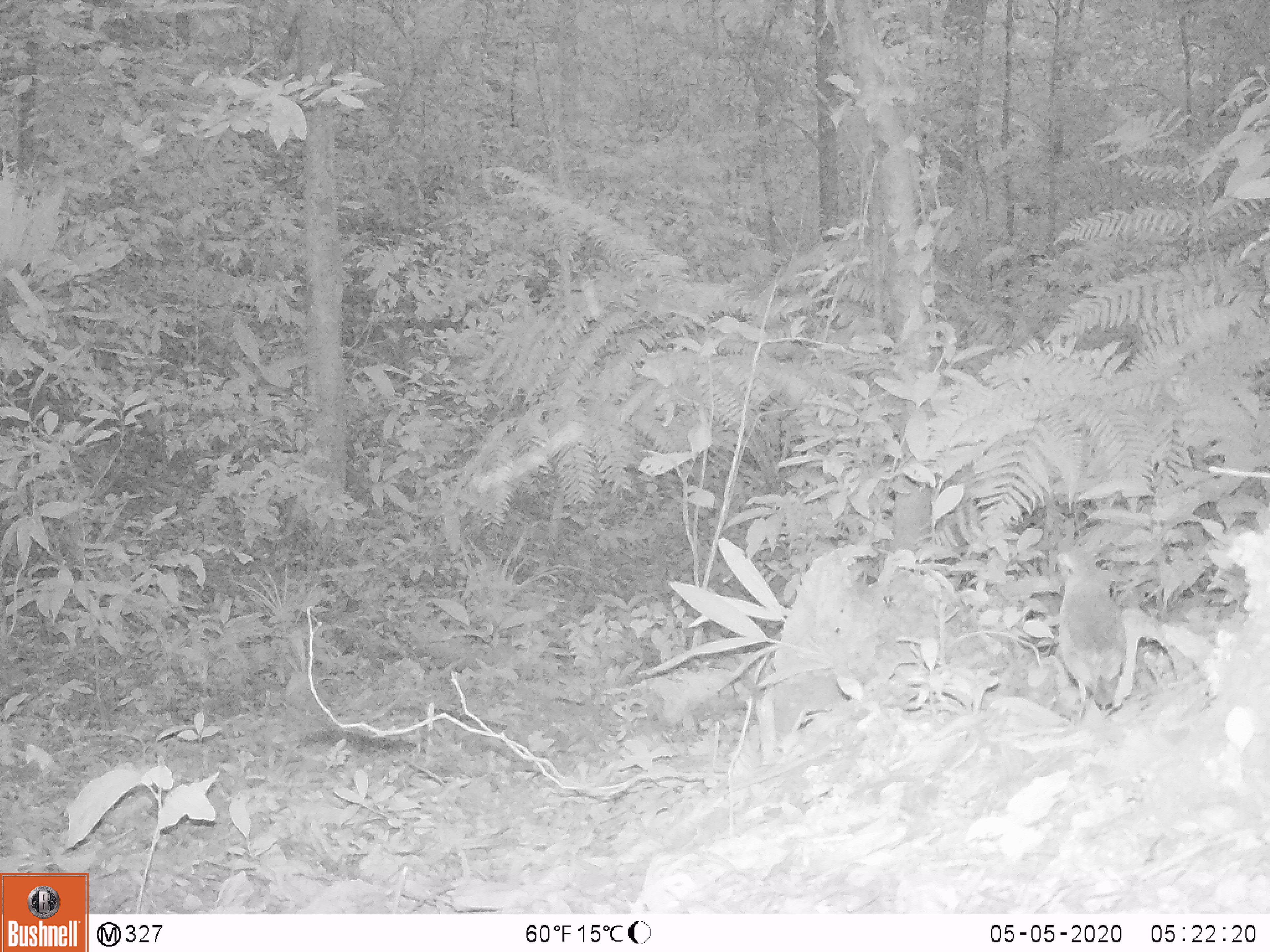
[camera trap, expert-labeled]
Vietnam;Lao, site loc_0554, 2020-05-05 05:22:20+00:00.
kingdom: Animalia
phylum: Chordata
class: Aves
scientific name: Aves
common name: bird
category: unidentified bird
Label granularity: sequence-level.